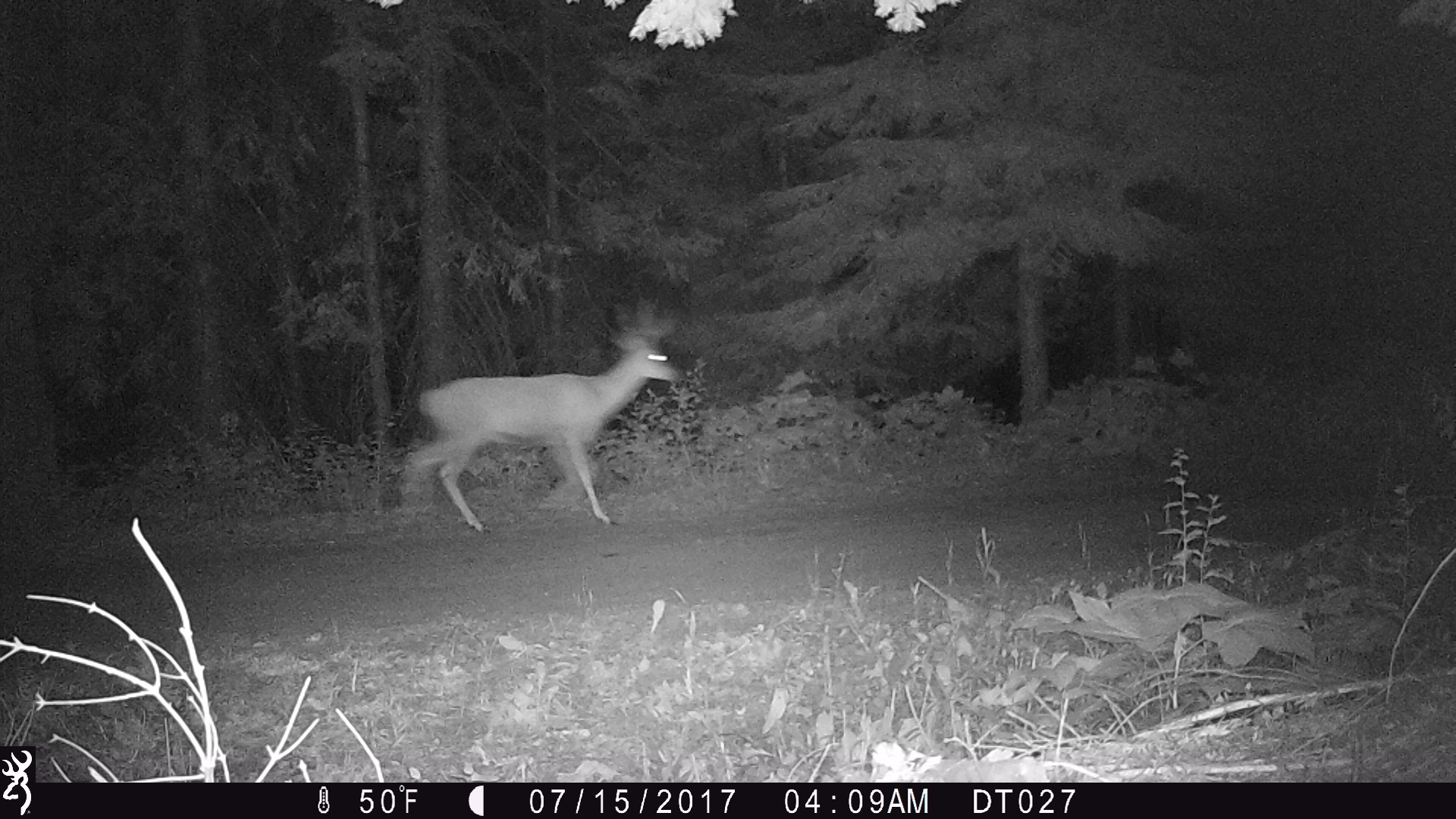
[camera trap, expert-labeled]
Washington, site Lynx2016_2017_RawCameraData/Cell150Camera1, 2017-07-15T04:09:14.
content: unidentified animal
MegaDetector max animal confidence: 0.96